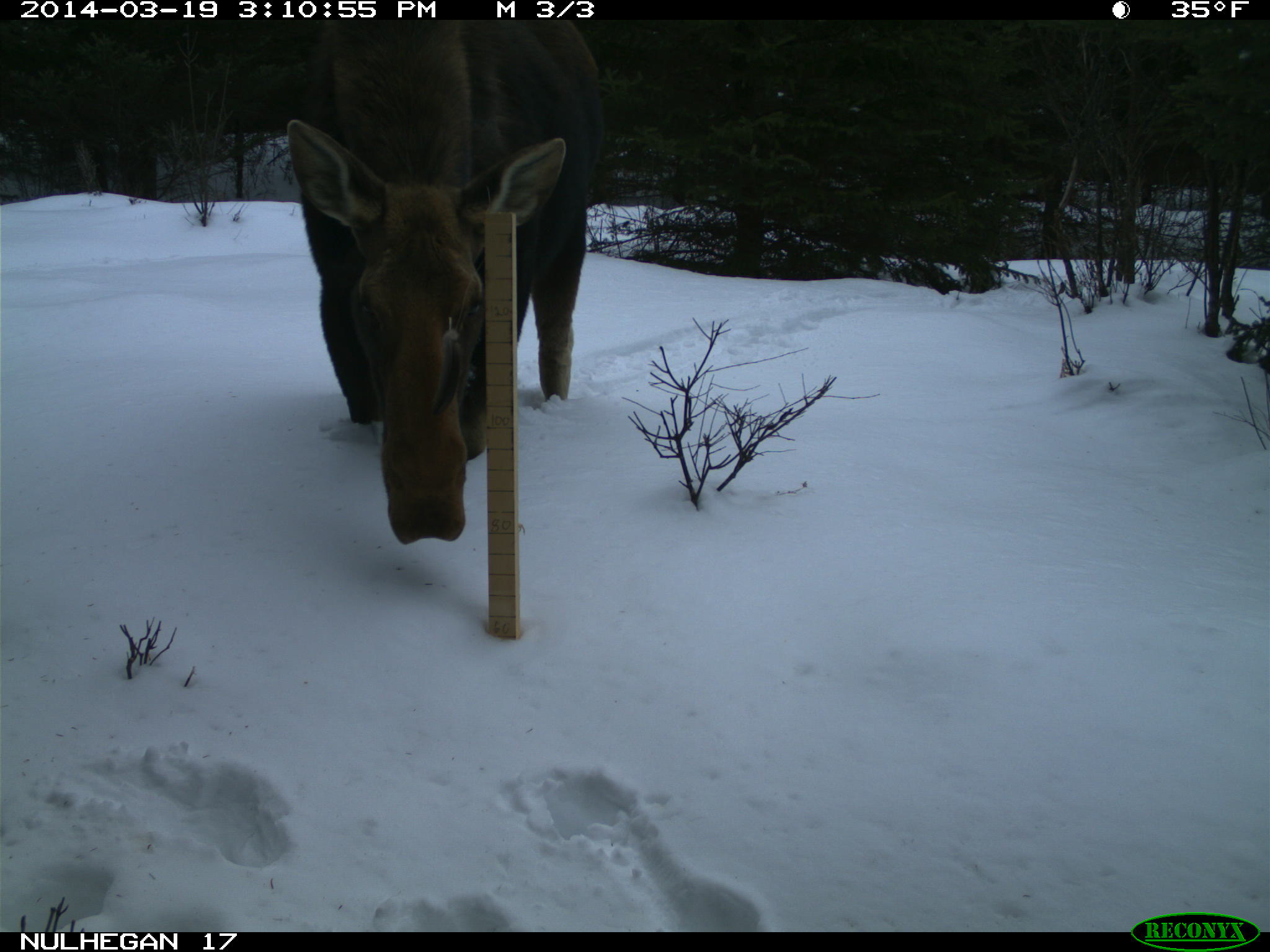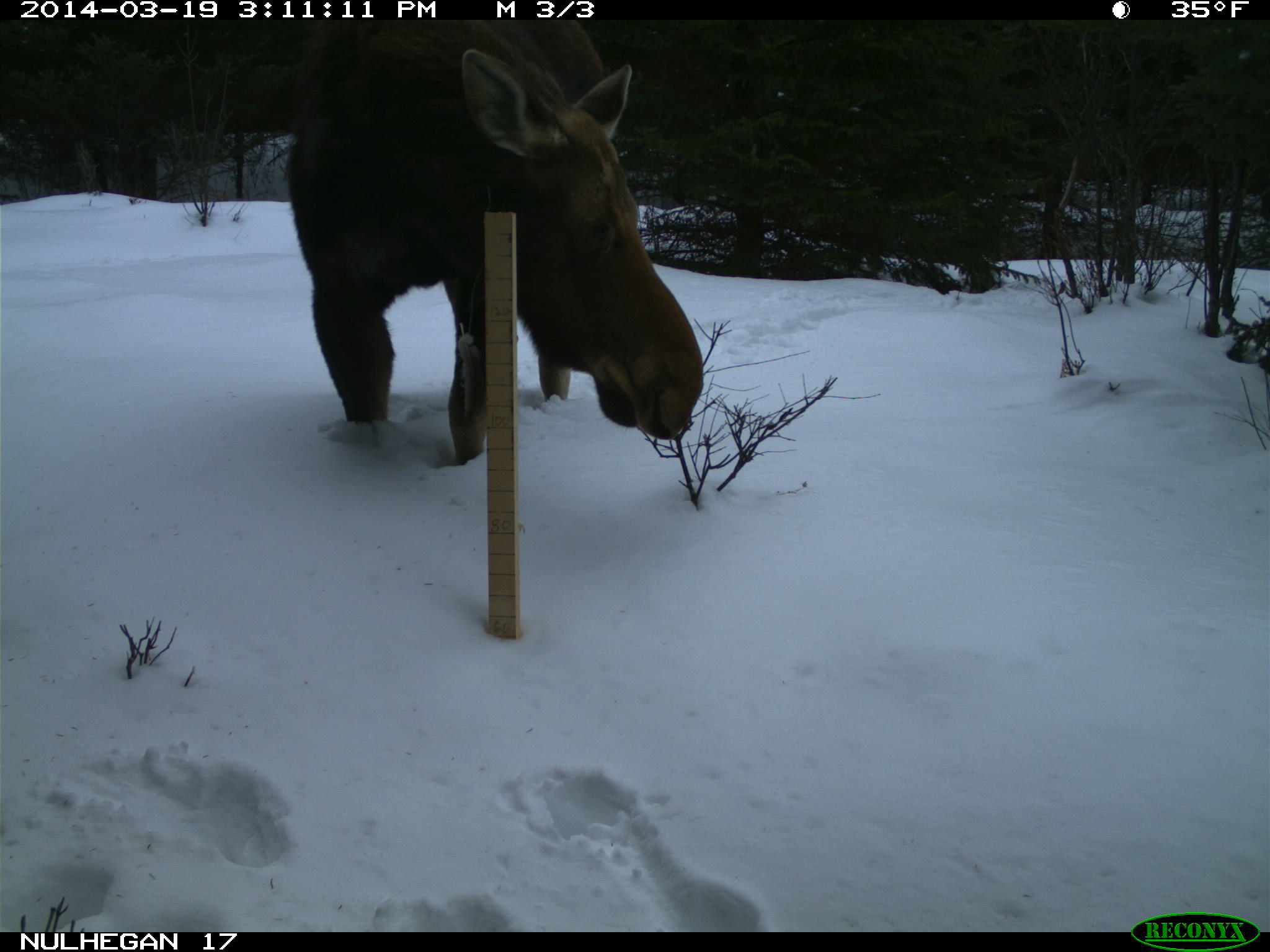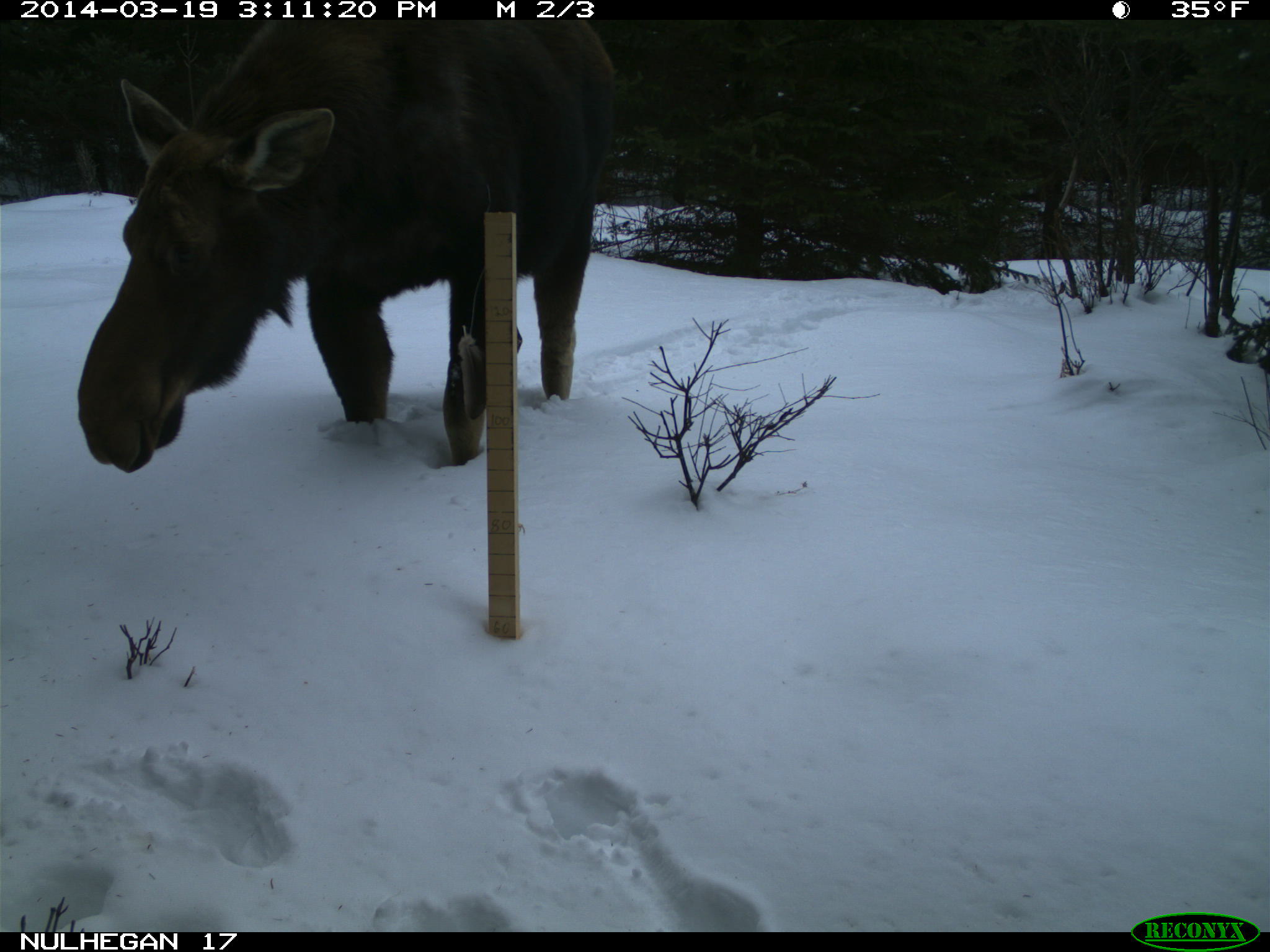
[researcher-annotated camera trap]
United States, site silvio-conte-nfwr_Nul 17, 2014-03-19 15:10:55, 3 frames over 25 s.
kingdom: Animalia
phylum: Chordata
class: Mammalia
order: Artiodactyla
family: Cervidae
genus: Alces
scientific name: Alces alces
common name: moose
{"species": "moose (Alces alces)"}